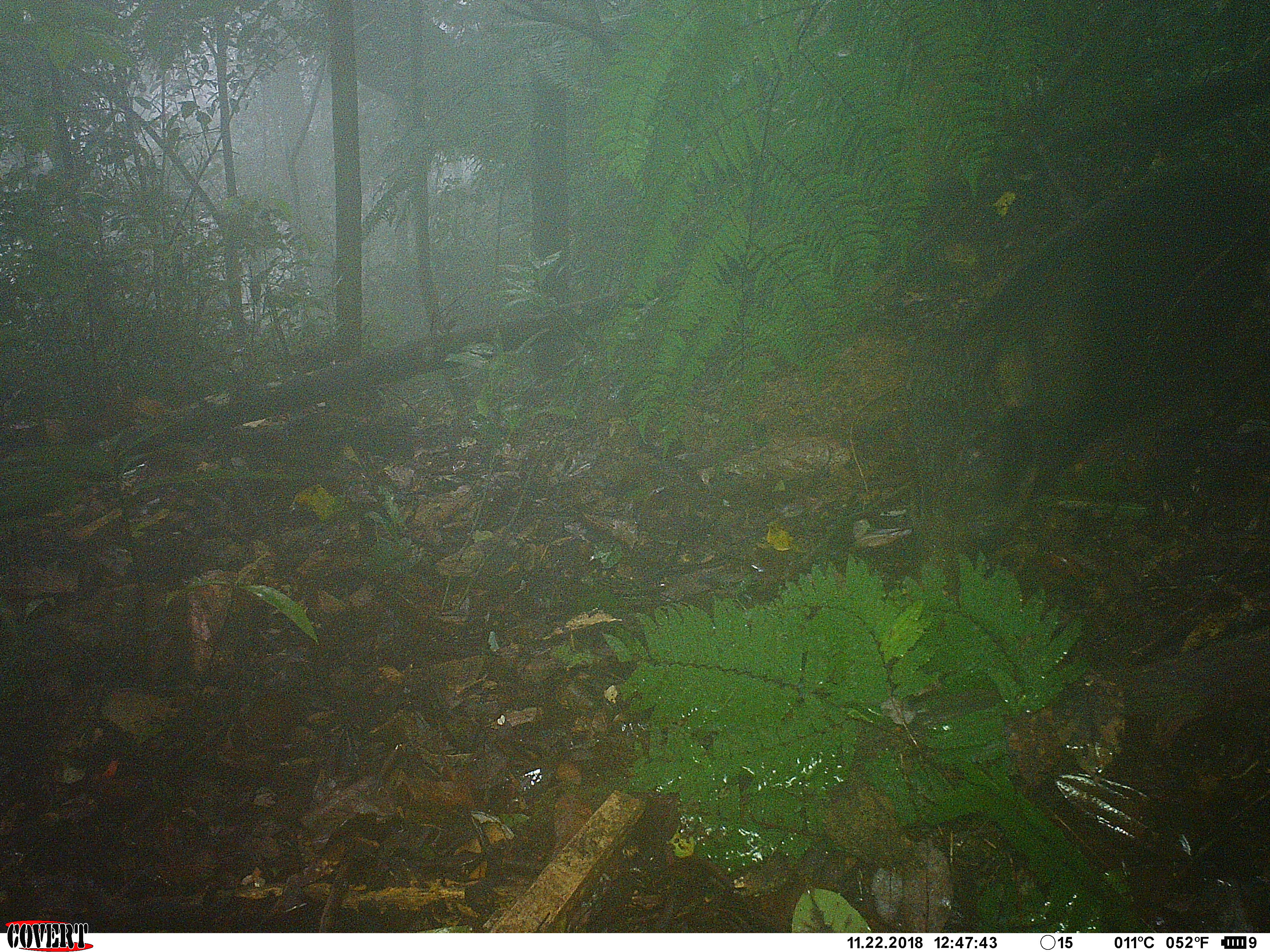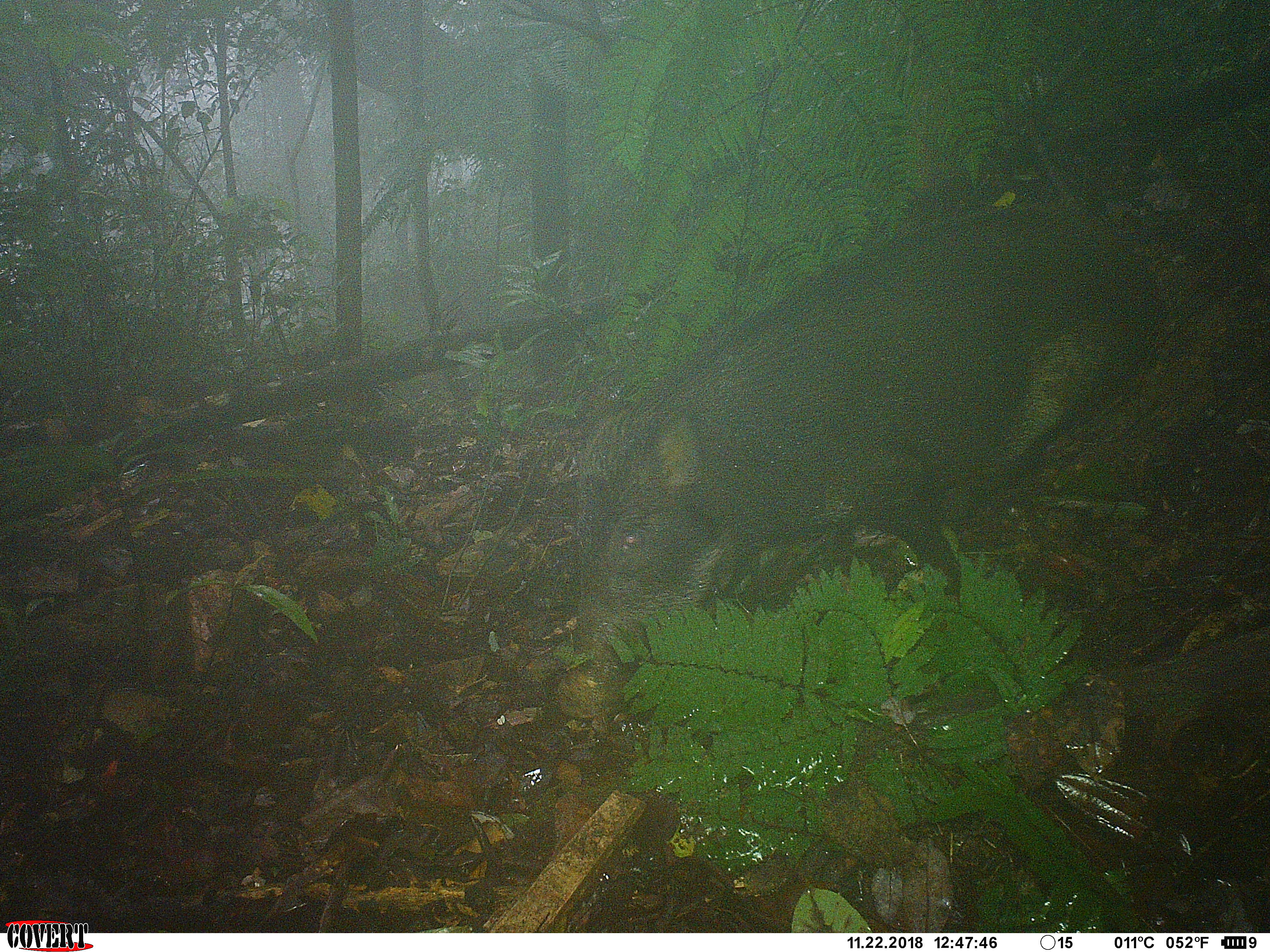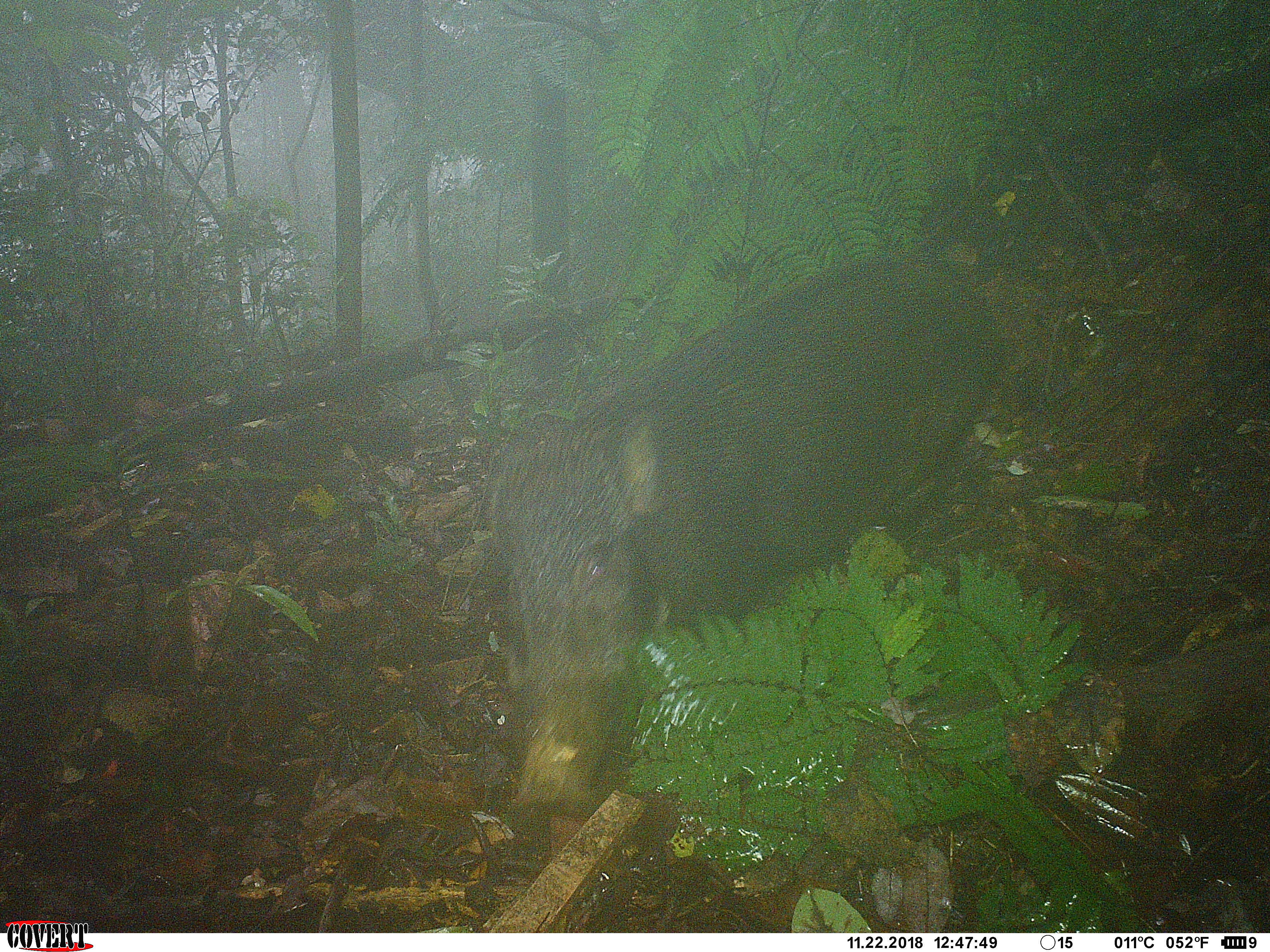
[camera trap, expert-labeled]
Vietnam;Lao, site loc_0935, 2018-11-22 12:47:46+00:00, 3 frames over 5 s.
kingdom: Animalia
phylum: Chordata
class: Mammalia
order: Artiodactyla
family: Suidae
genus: Sus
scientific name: Sus scrofa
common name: eurasian wild pig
Eurasian wild pig (Sus scrofa). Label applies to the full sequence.